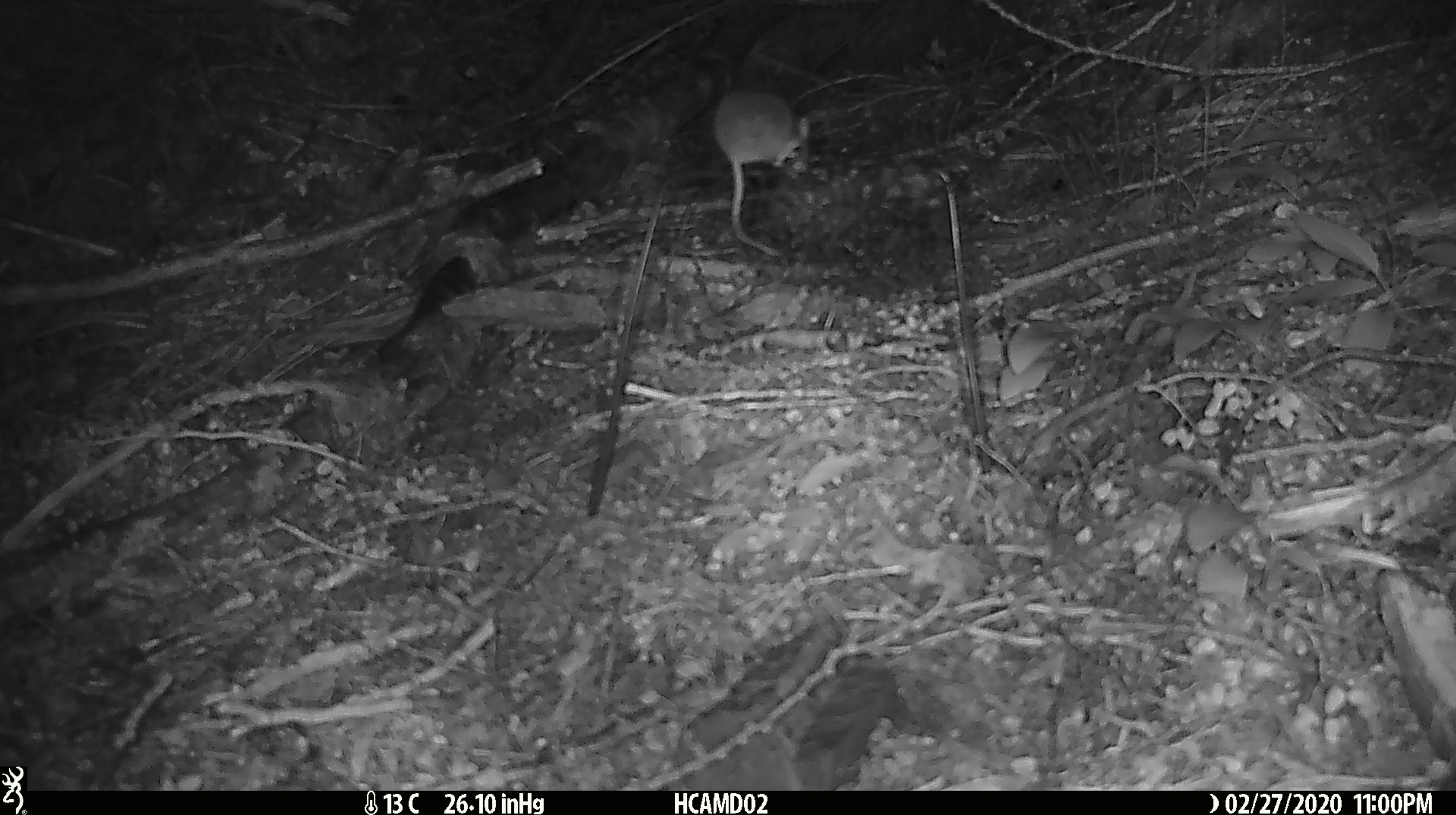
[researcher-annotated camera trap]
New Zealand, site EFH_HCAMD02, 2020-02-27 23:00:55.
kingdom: Animalia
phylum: Chordata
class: Mammalia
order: Rodentia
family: Muridae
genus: Mus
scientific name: Mus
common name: mouse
Mouse (Mus).